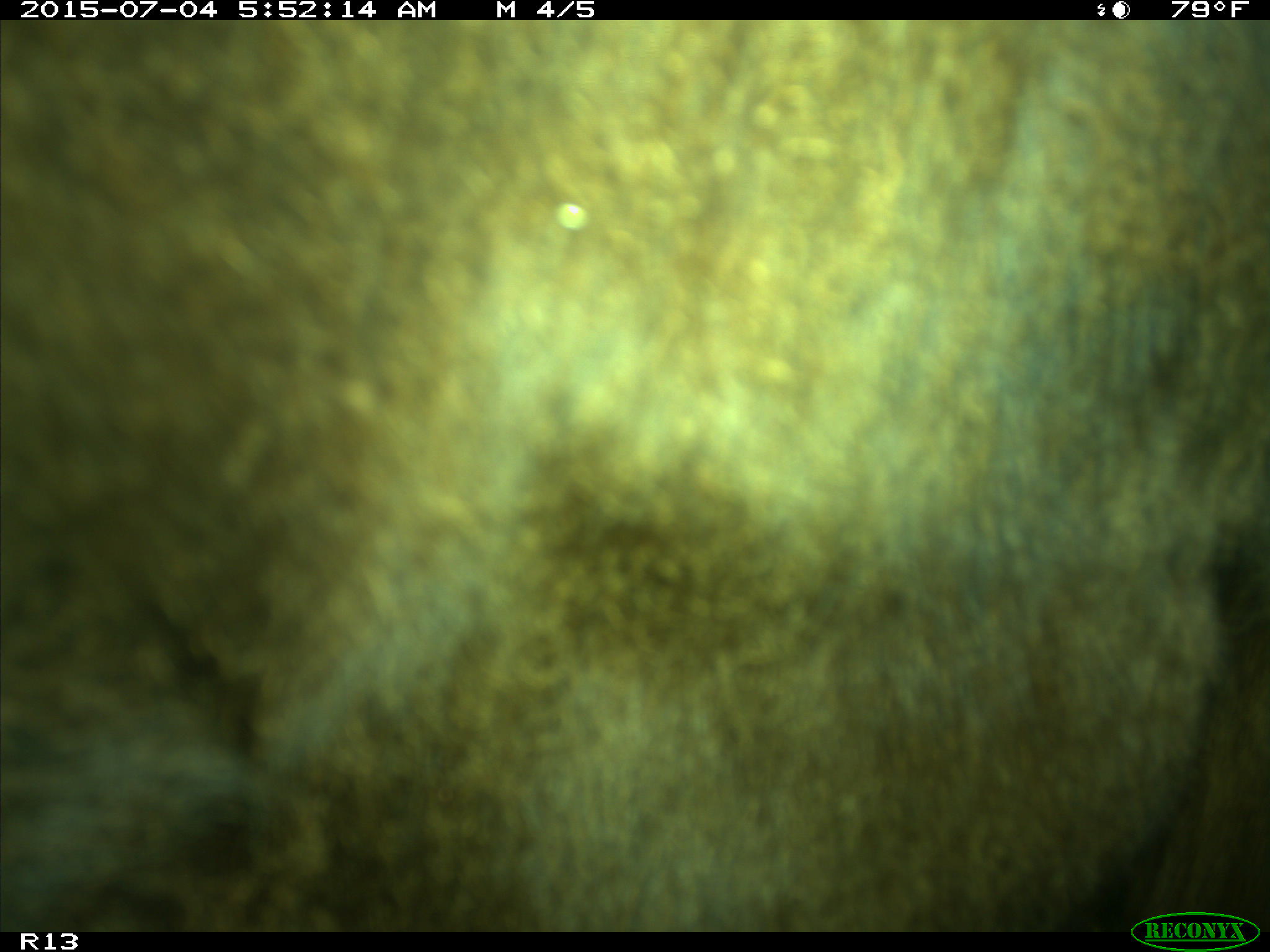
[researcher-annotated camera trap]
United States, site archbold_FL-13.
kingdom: Animalia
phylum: Chordata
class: Mammalia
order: Artiodactyla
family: Bovidae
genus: Bos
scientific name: Bos taurus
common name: domestic cow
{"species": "Bos taurus (domestic cow)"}